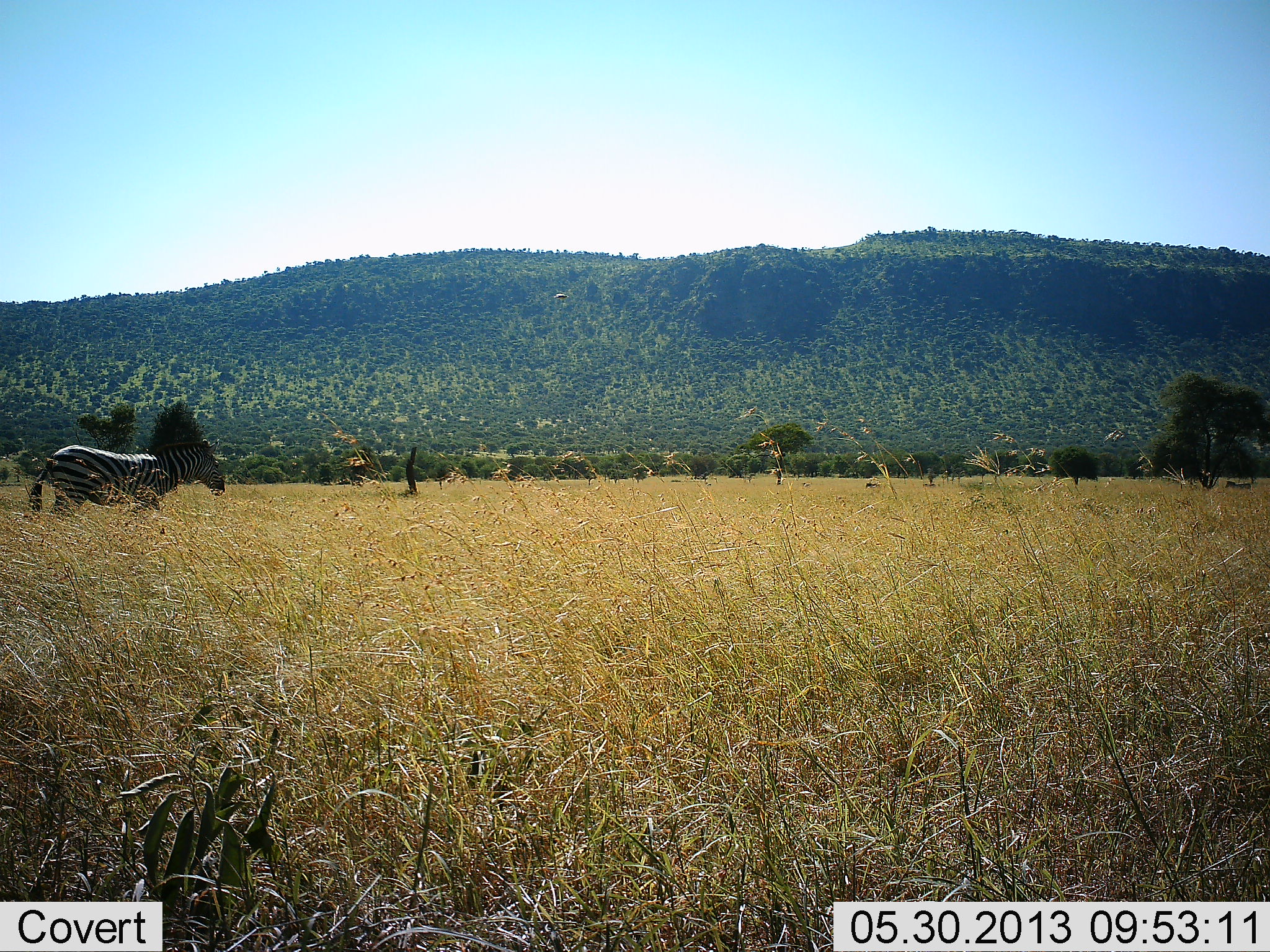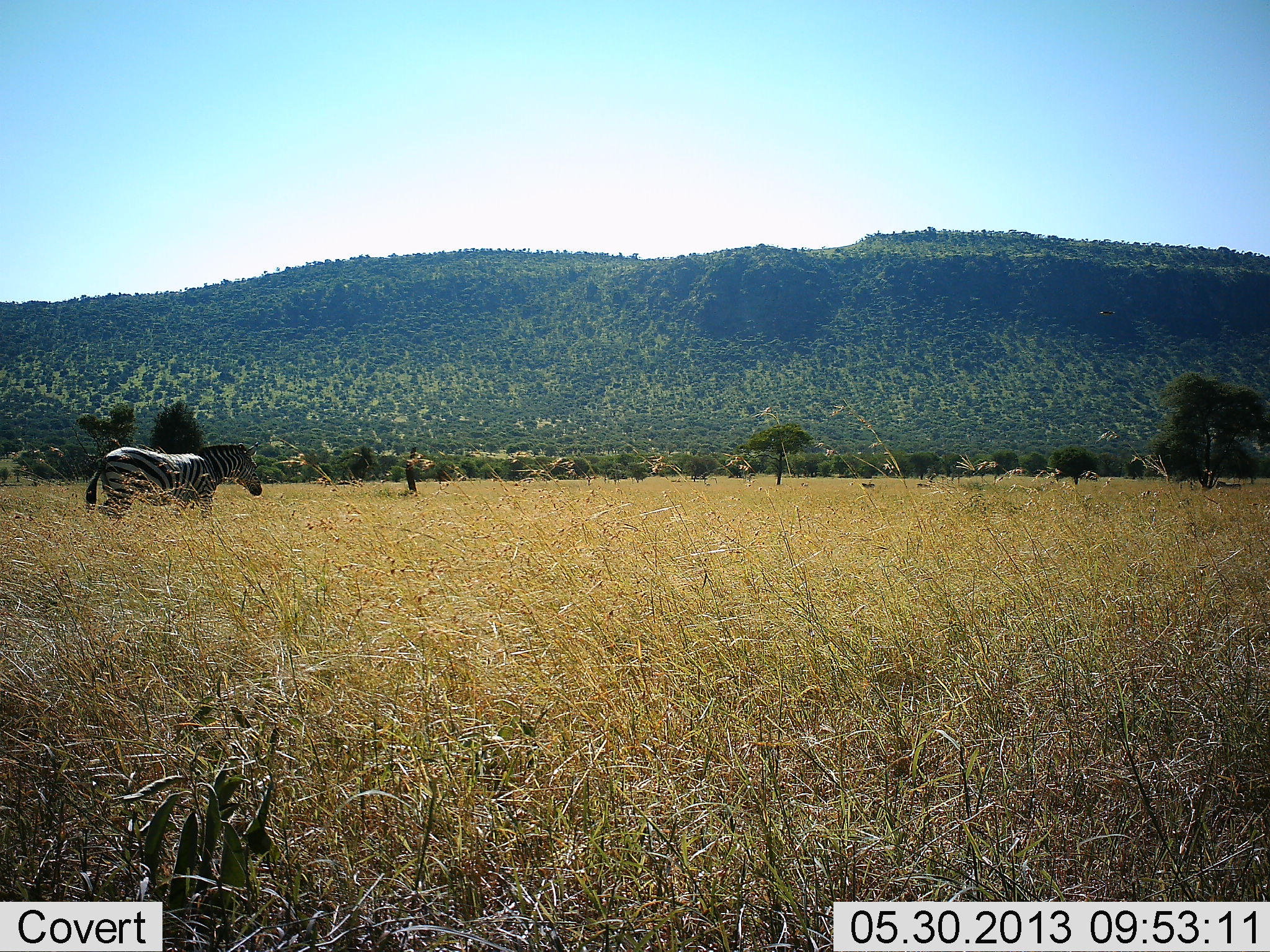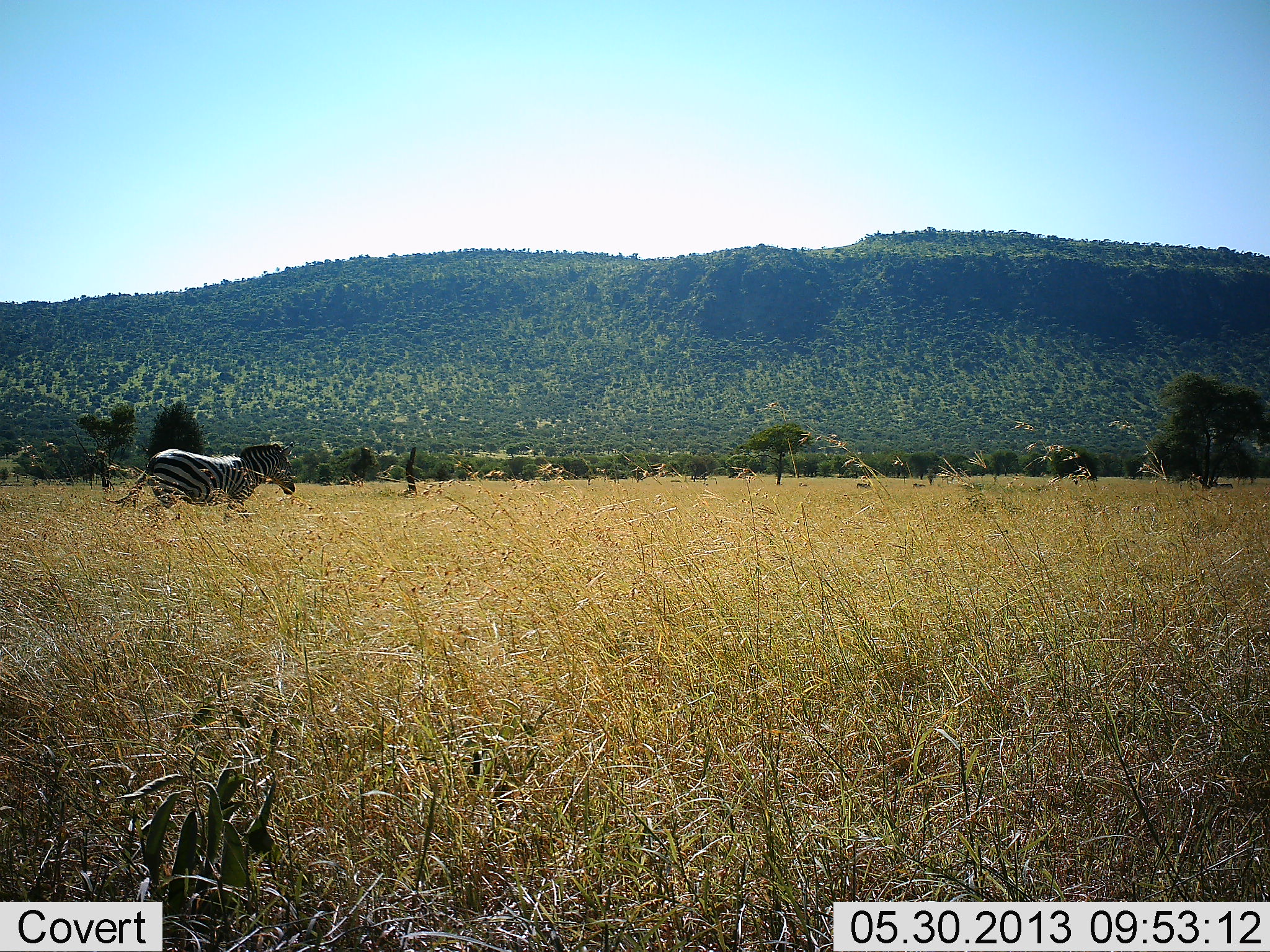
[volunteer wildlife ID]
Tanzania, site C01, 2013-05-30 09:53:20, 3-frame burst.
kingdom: Animalia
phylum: Chordata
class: Mammalia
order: Perissodactyla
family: Equidae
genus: Equus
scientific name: Equus quagga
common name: plains zebra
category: zebra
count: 1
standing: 10%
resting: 0%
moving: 100%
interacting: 0%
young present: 0%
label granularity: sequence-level